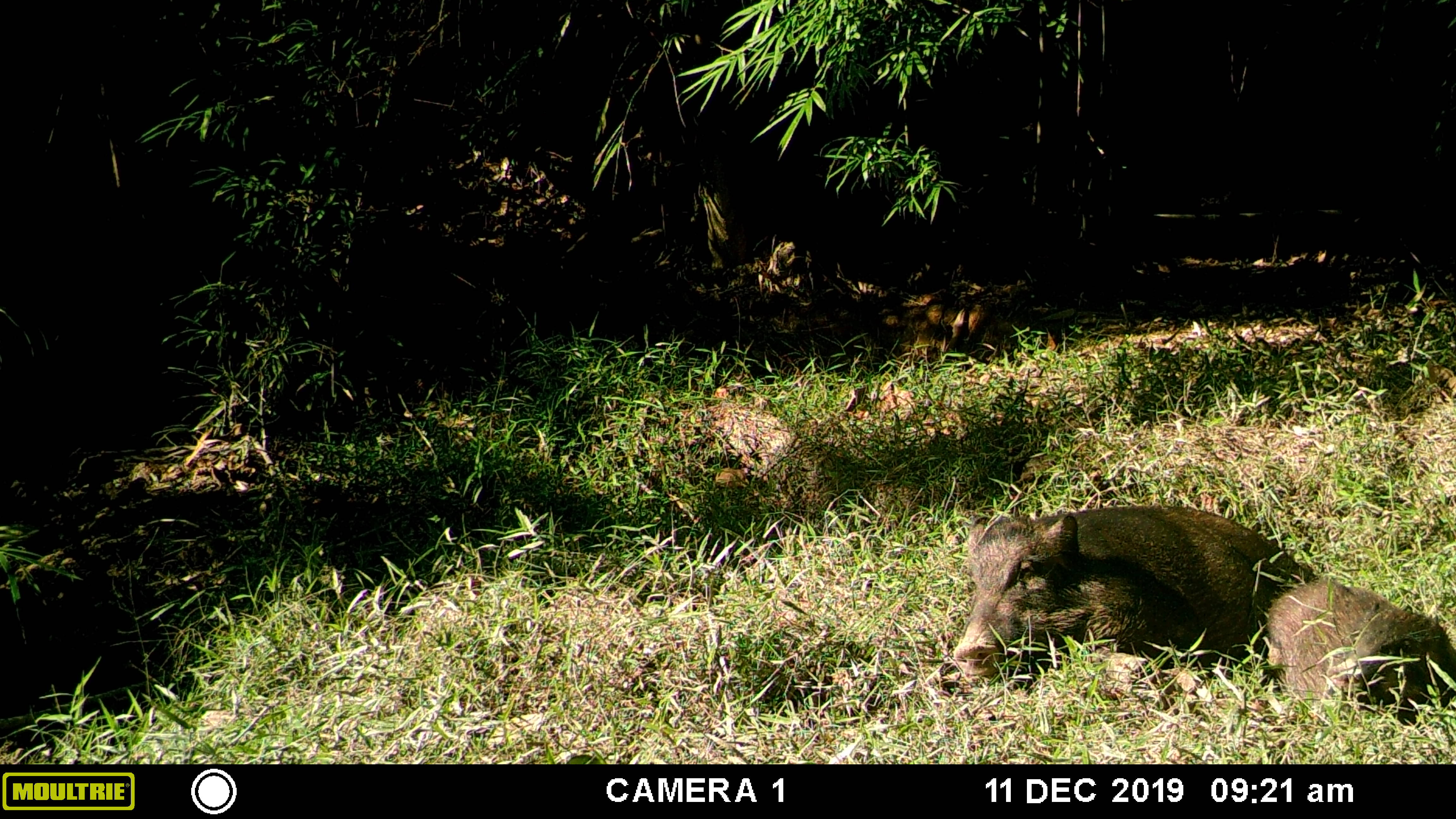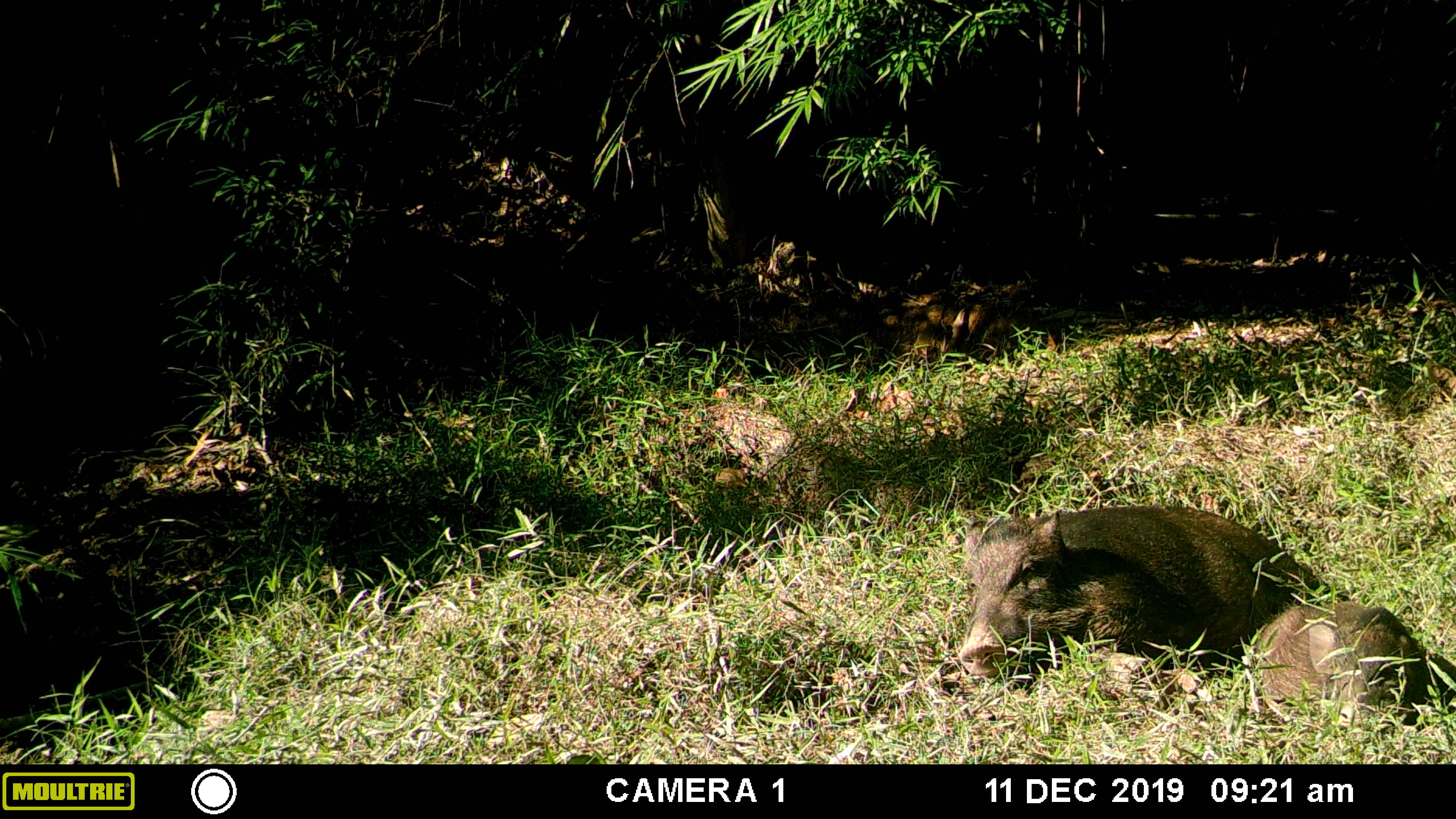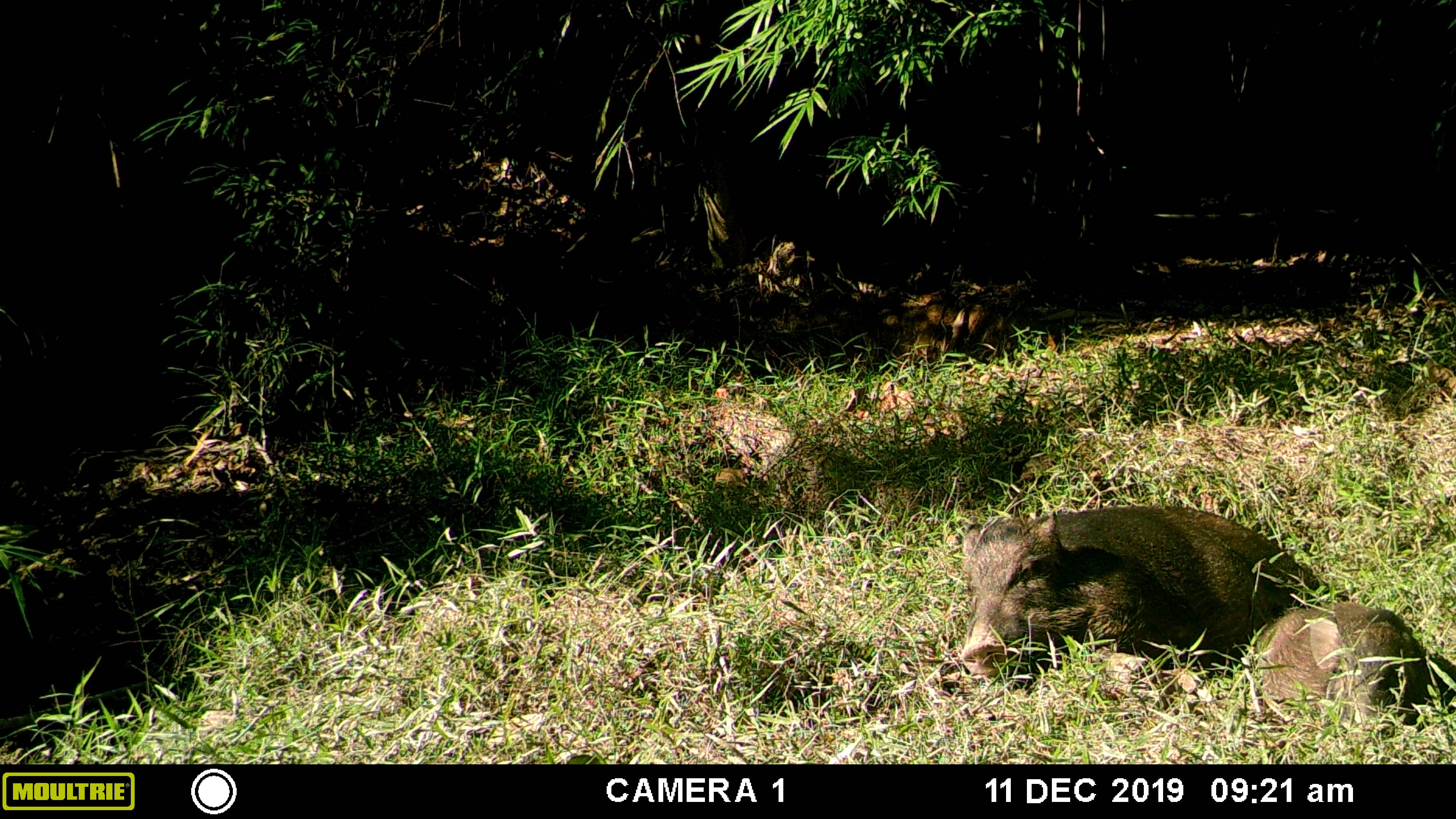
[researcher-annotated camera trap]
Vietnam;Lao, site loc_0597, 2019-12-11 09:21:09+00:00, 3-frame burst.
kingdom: Animalia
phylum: Chordata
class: Mammalia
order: Artiodactyla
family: Suidae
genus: Sus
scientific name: Sus scrofa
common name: eurasian wild pig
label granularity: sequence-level